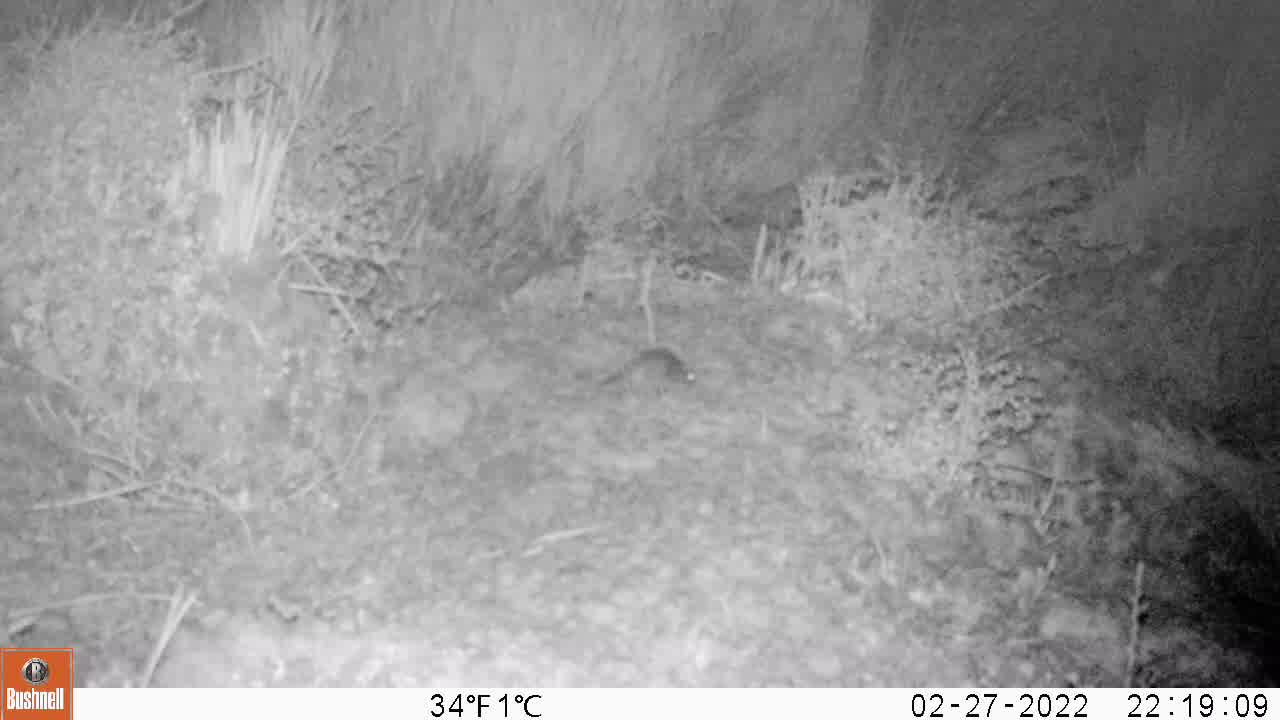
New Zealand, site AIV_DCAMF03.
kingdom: Animalia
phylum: Chordata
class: Mammalia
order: Rodentia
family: Muridae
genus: Mus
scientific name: Mus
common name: mouse